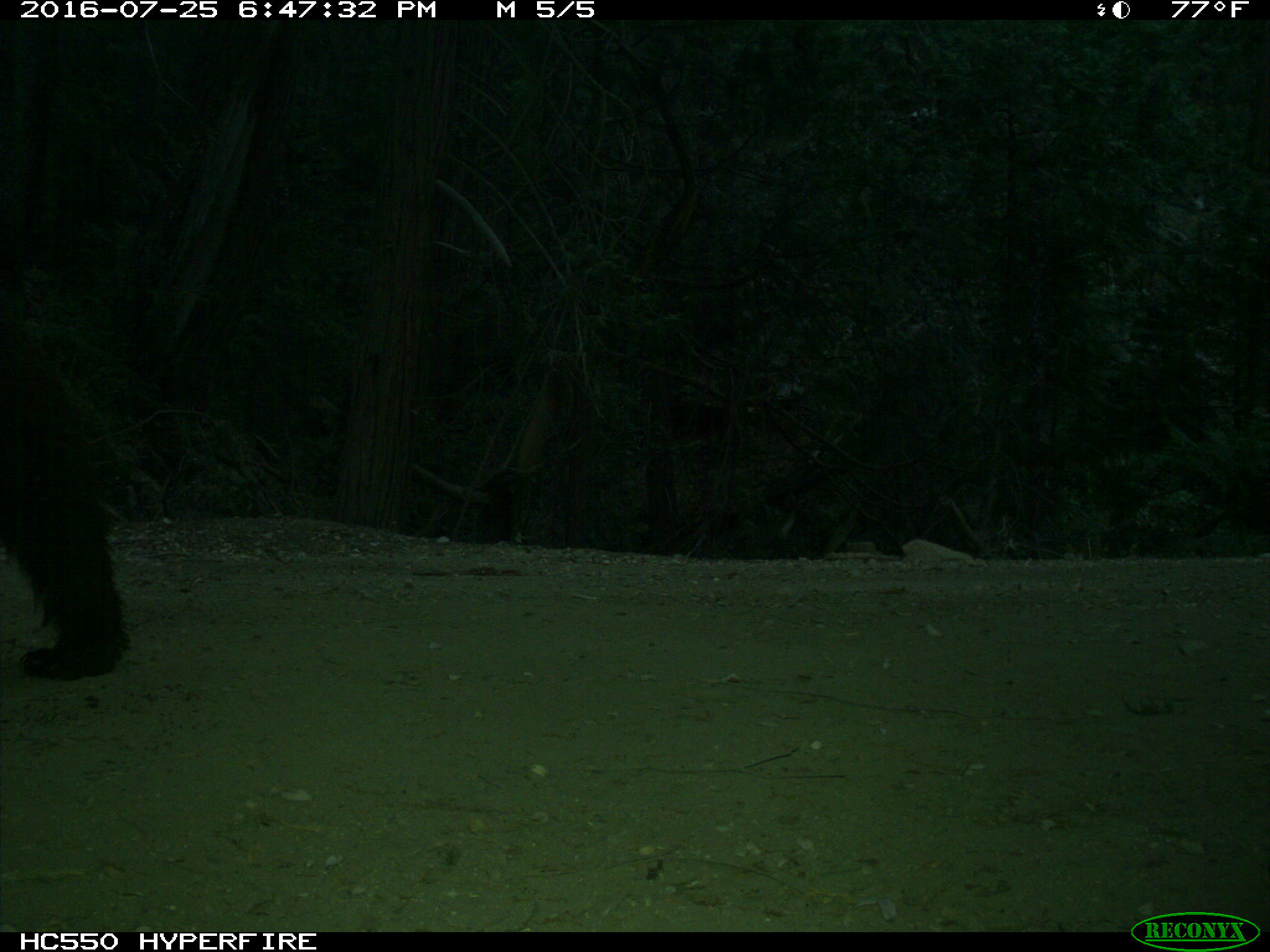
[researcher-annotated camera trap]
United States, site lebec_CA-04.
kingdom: Animalia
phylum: Chordata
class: Mammalia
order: Carnivora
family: Ursidae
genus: Ursus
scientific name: Ursus americanus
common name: american black bear